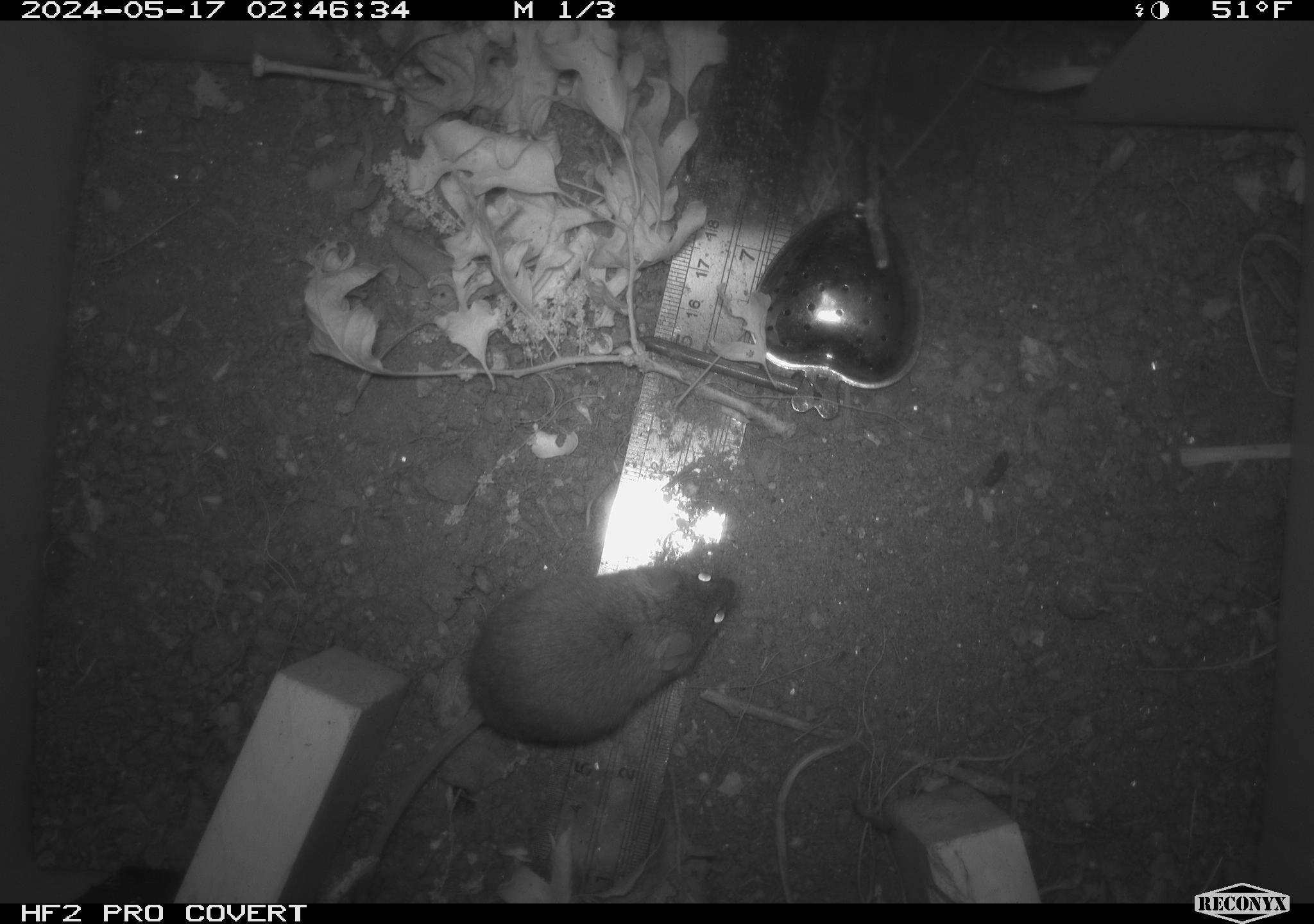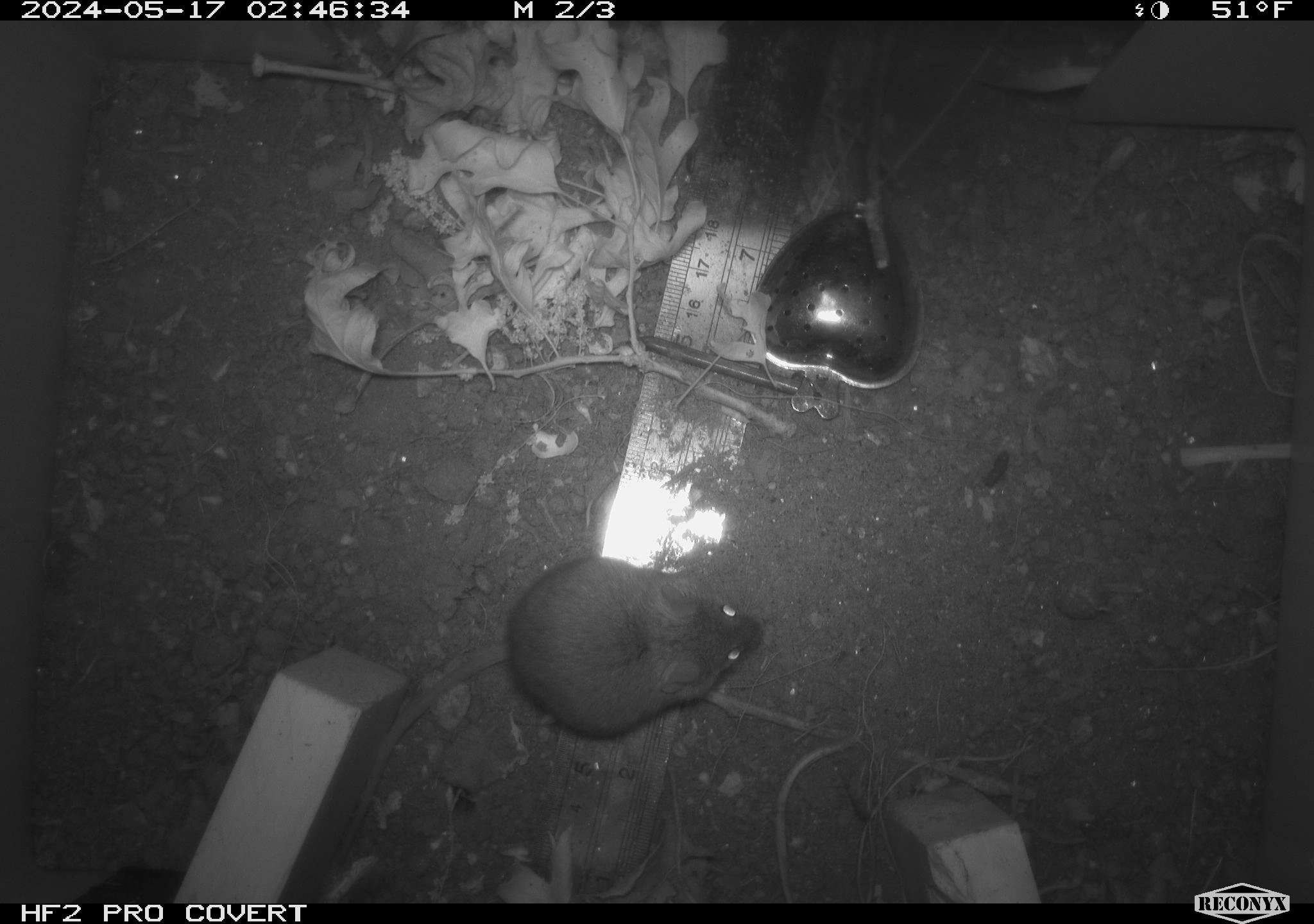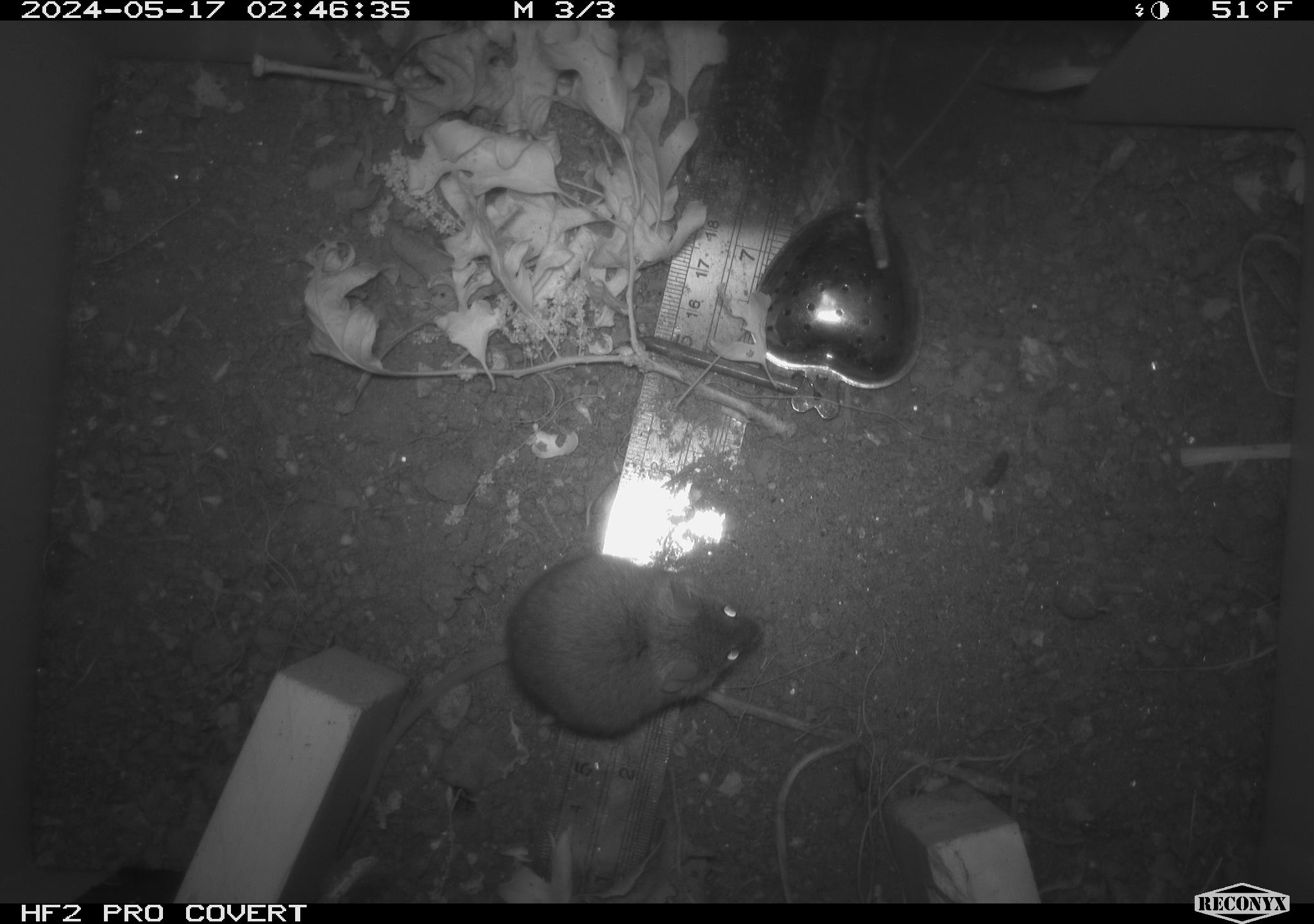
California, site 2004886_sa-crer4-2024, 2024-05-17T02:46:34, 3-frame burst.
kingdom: Animalia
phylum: Chordata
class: Mammalia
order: Rodentia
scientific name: Rodentia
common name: mouse species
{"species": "mouse species (Rodentia)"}